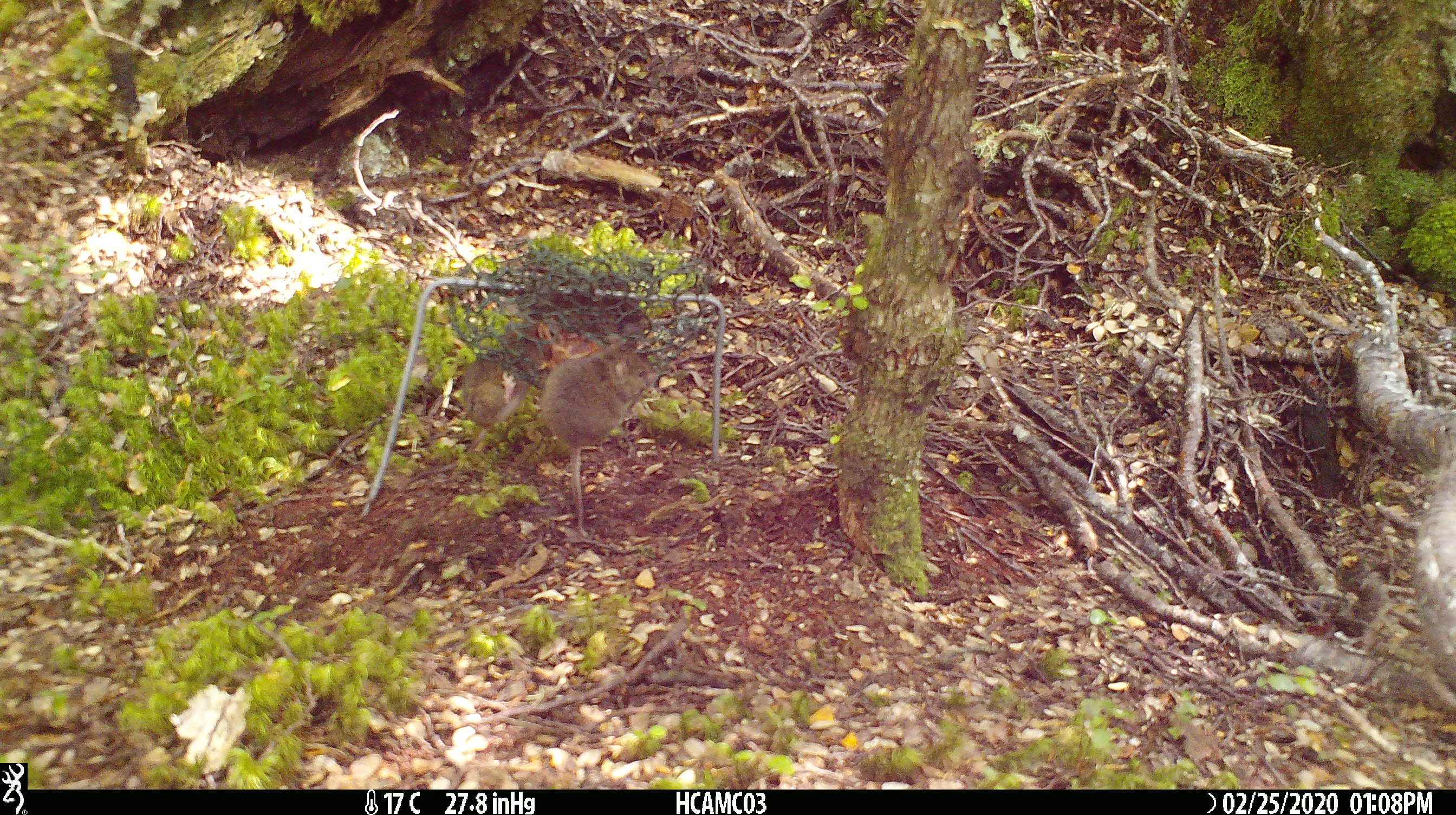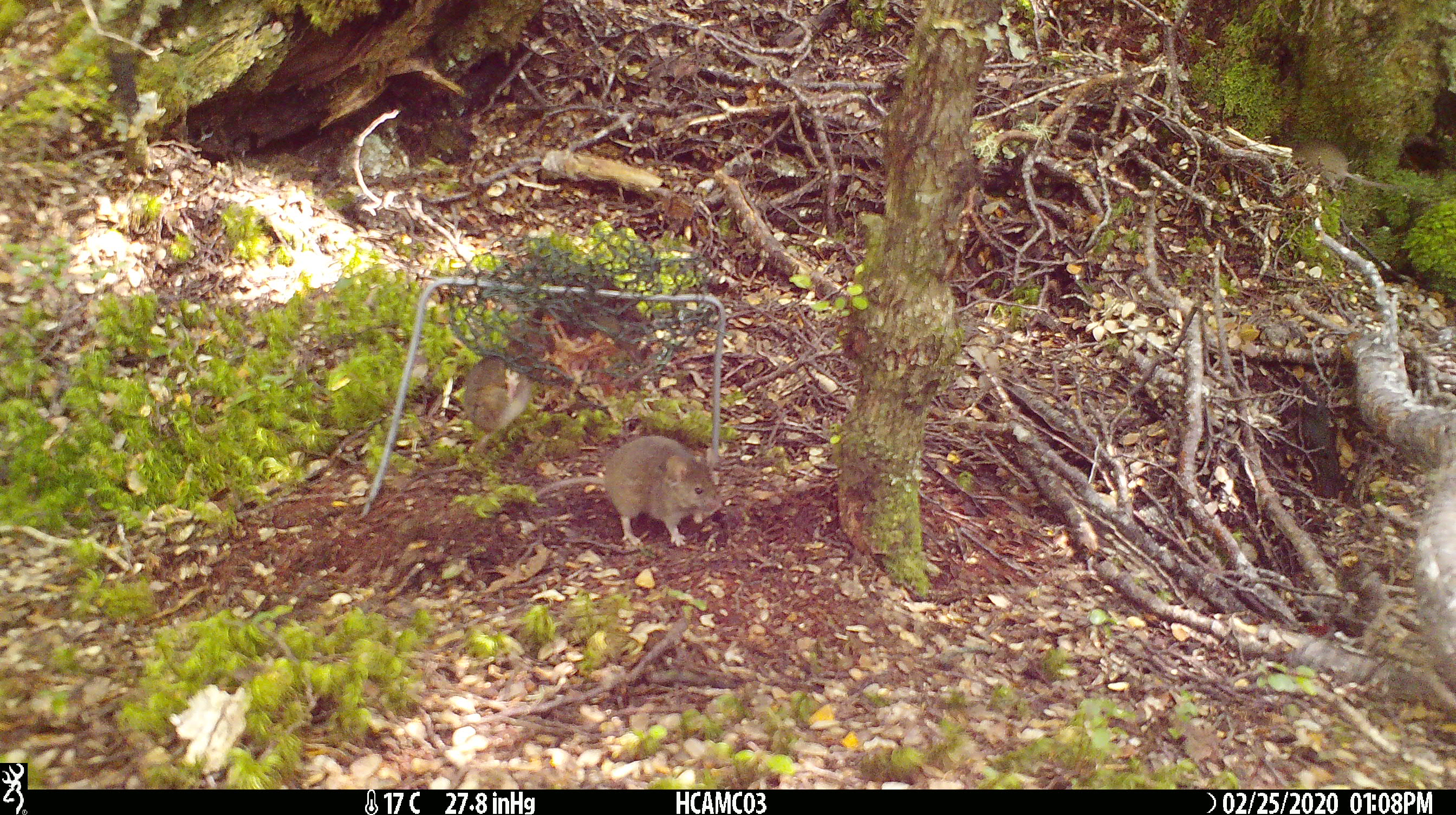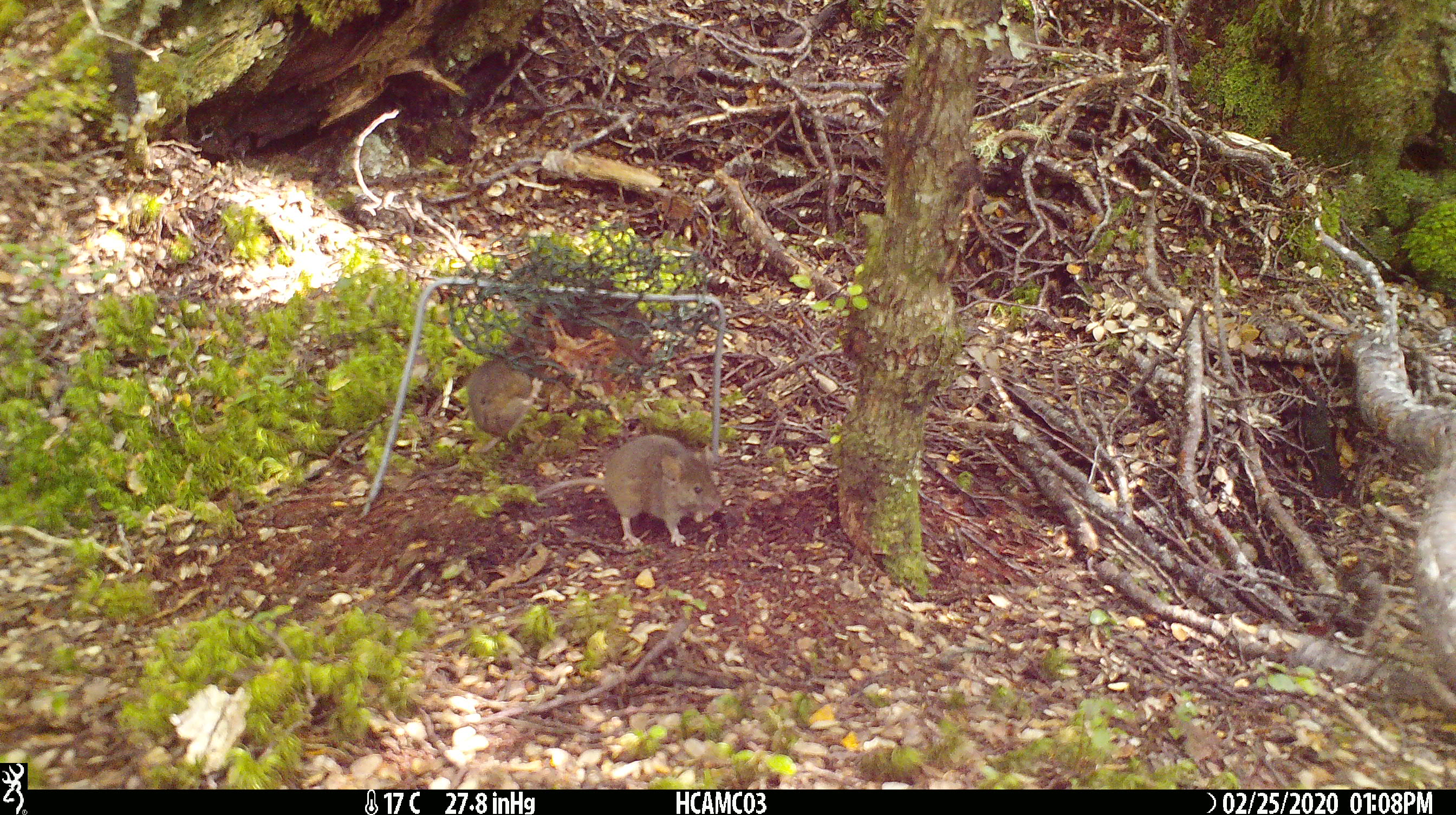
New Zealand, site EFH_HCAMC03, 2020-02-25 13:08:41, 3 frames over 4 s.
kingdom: Animalia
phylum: Chordata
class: Mammalia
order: Rodentia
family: Muridae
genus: Mus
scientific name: Mus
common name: mouse